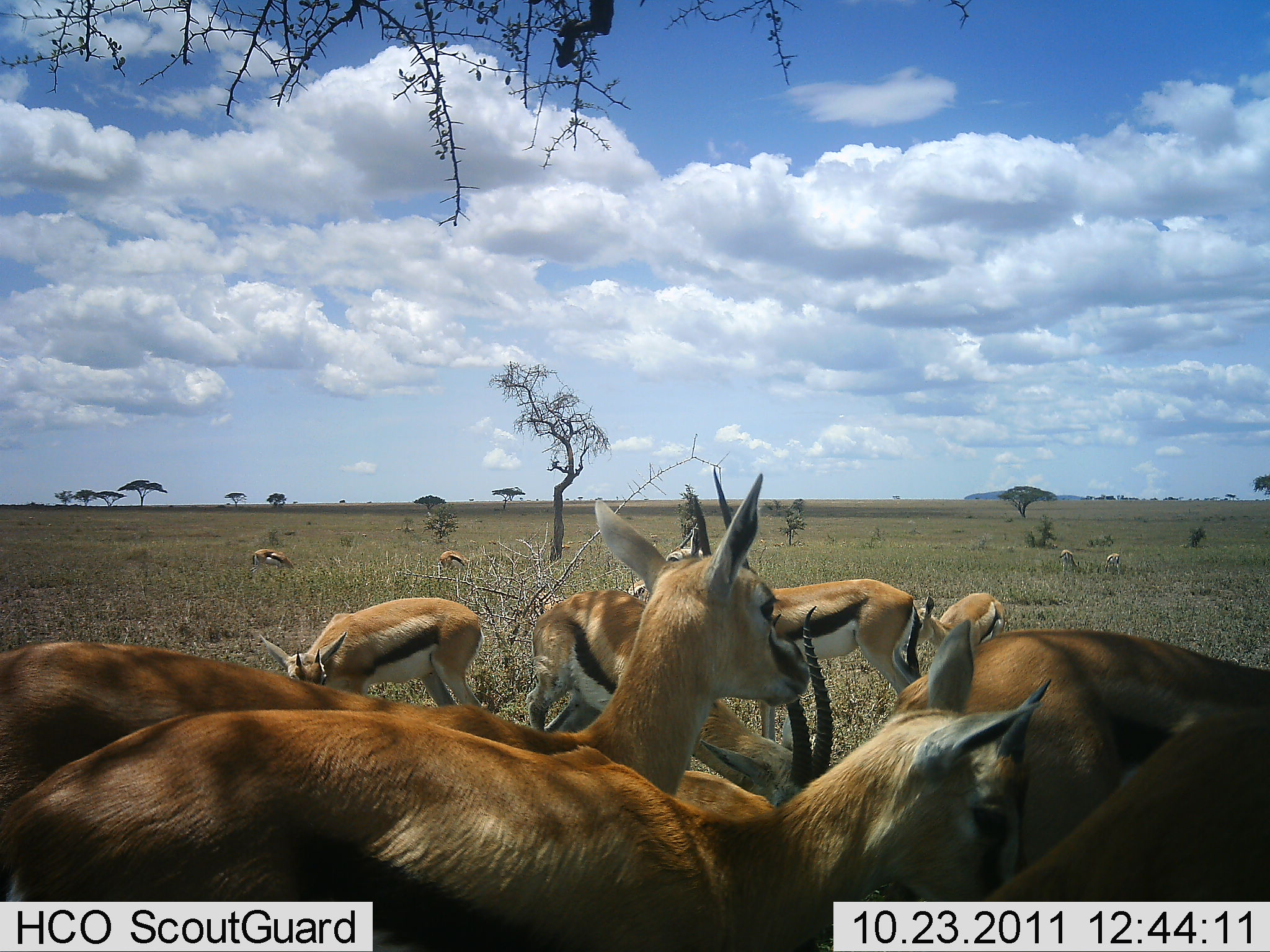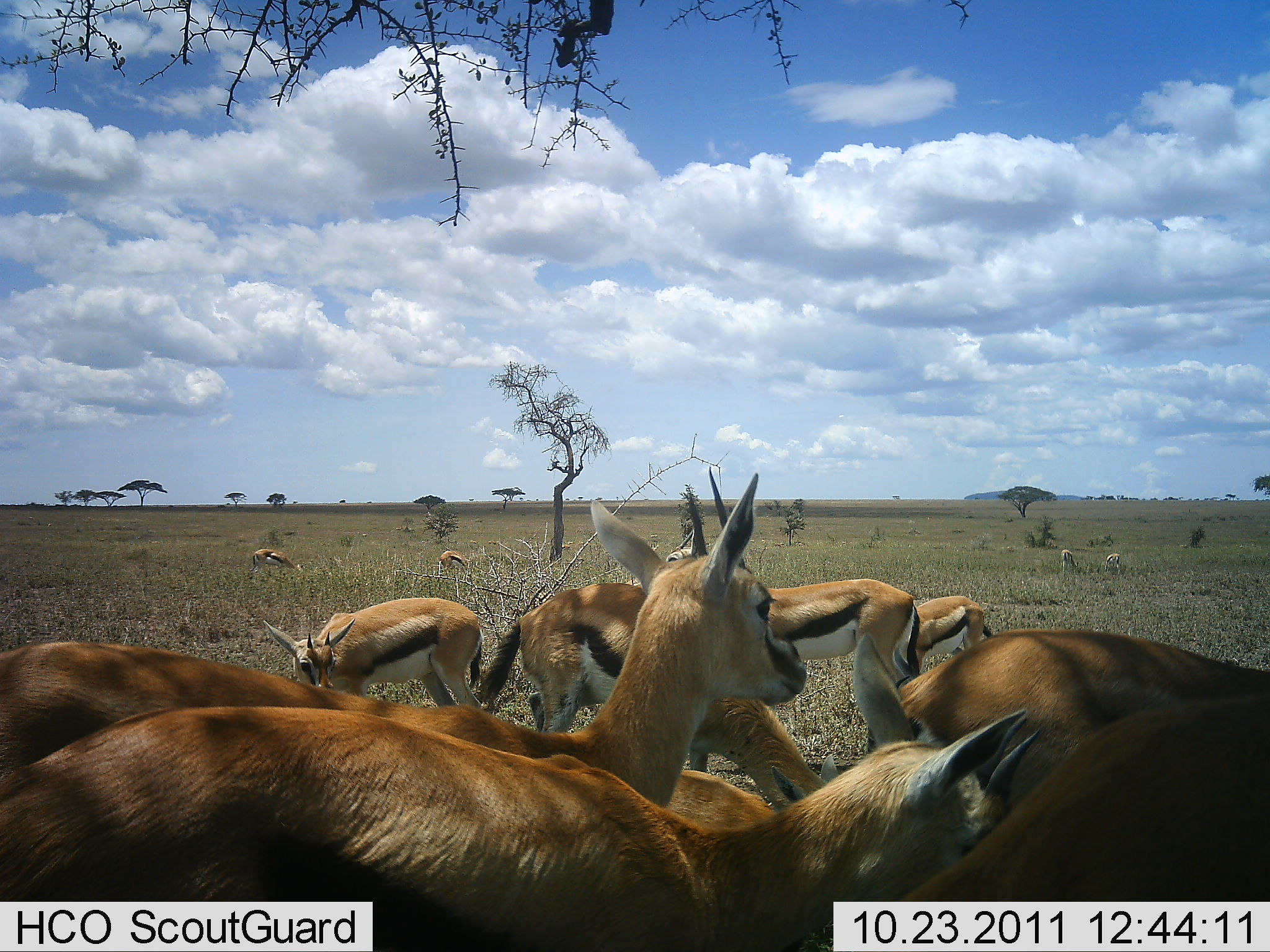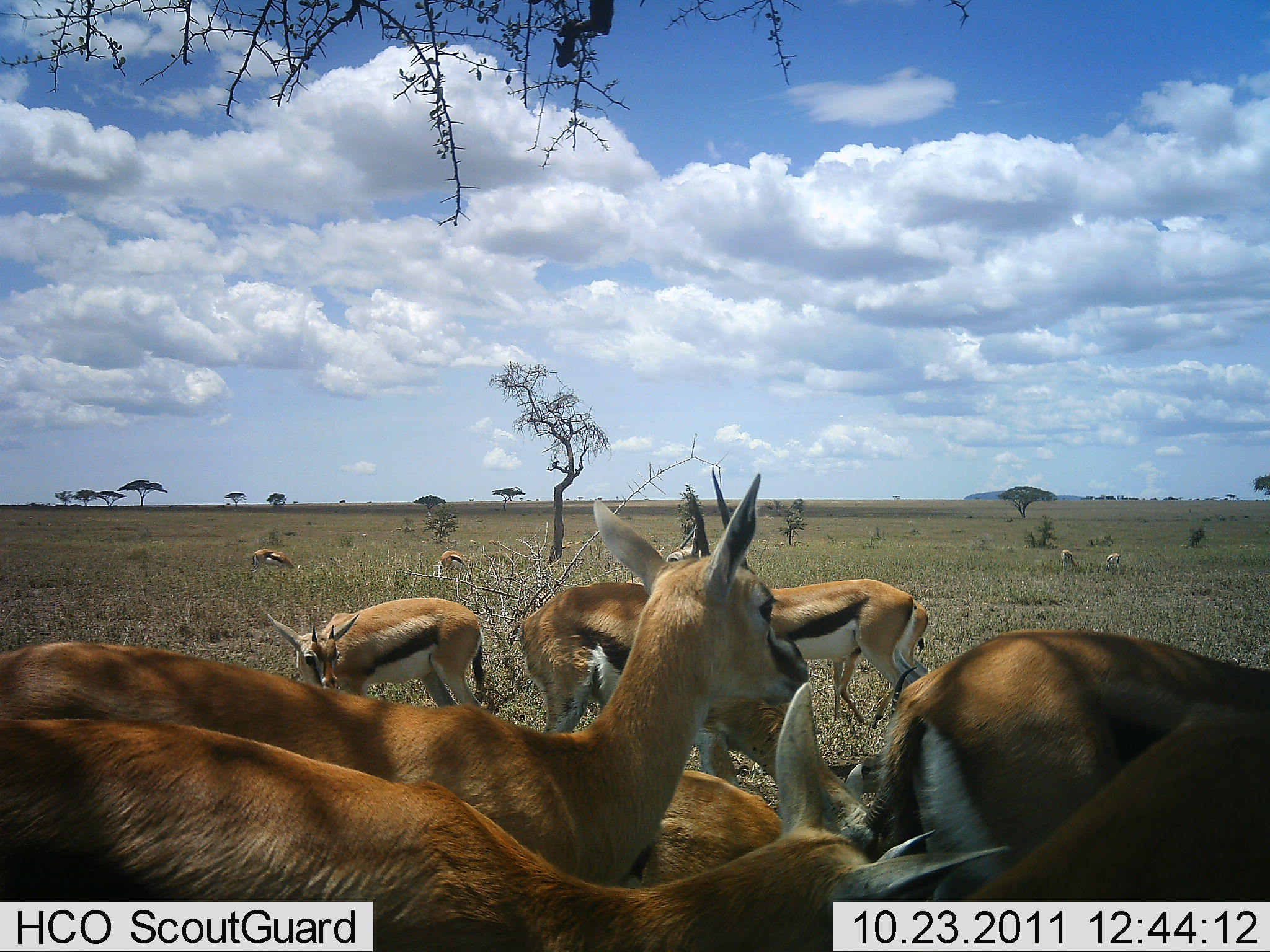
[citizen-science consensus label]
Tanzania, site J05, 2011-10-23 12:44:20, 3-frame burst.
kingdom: Animalia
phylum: Chordata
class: Mammalia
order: Artiodactyla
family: Bovidae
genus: Eudorcas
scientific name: Eudorcas thomsonii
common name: thomson's gazelle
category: gazellethomsons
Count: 11-50.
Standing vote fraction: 77%.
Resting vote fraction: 15%.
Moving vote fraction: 38%.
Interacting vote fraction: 8%.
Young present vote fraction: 15%.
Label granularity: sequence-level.